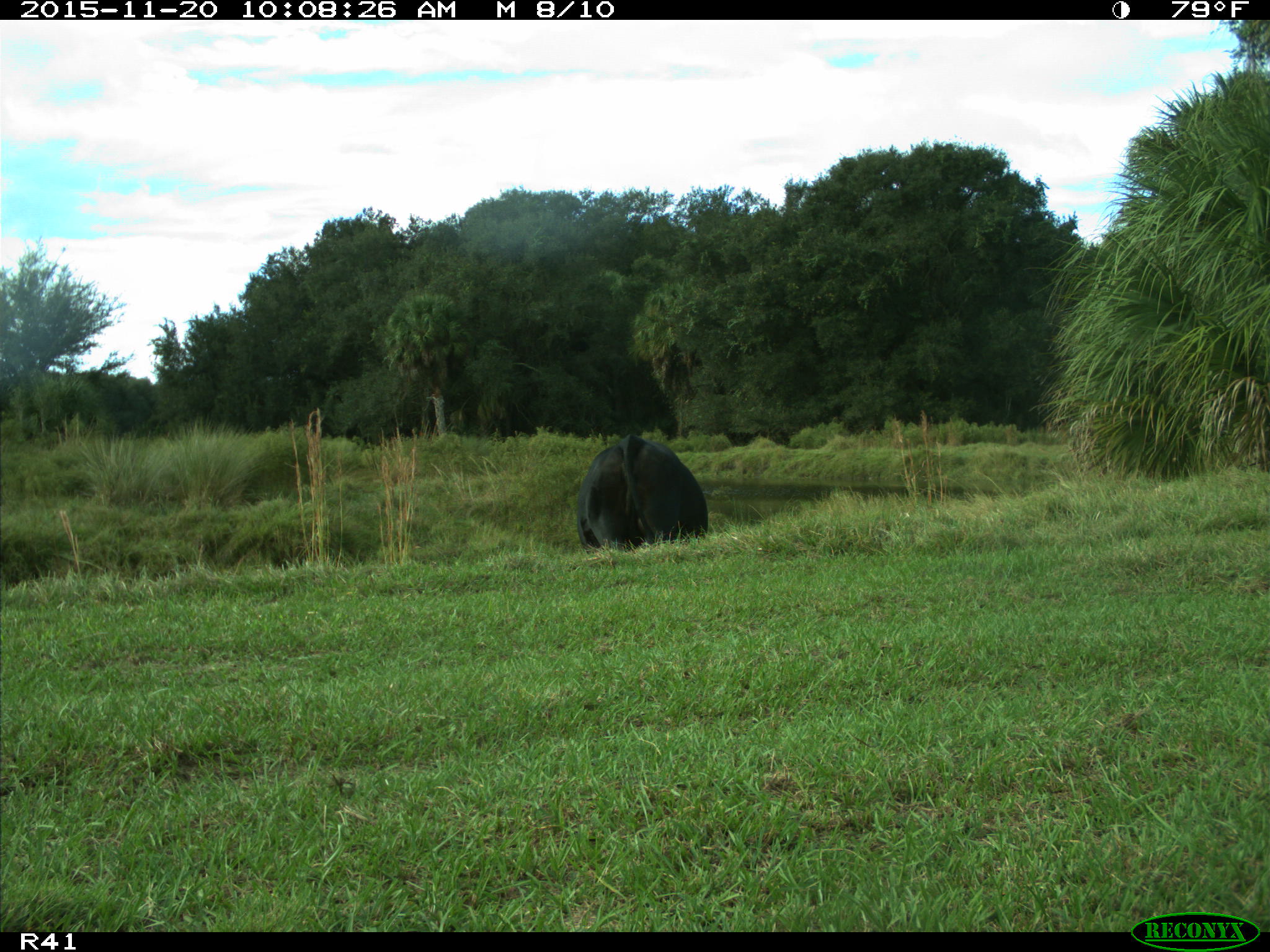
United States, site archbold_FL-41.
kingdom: Animalia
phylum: Chordata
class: Mammalia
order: Artiodactyla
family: Bovidae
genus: Bos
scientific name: Bos taurus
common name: domestic cow